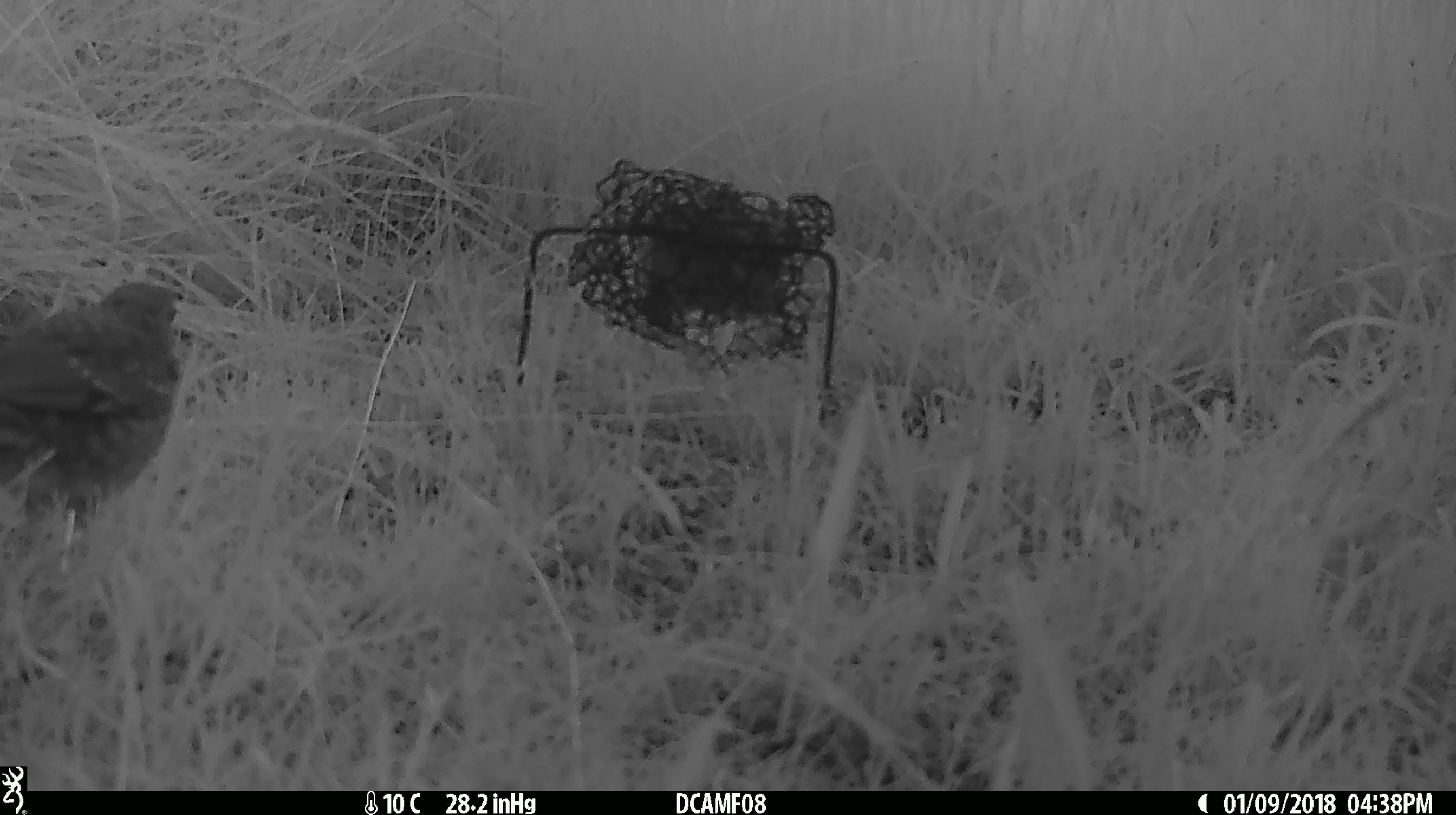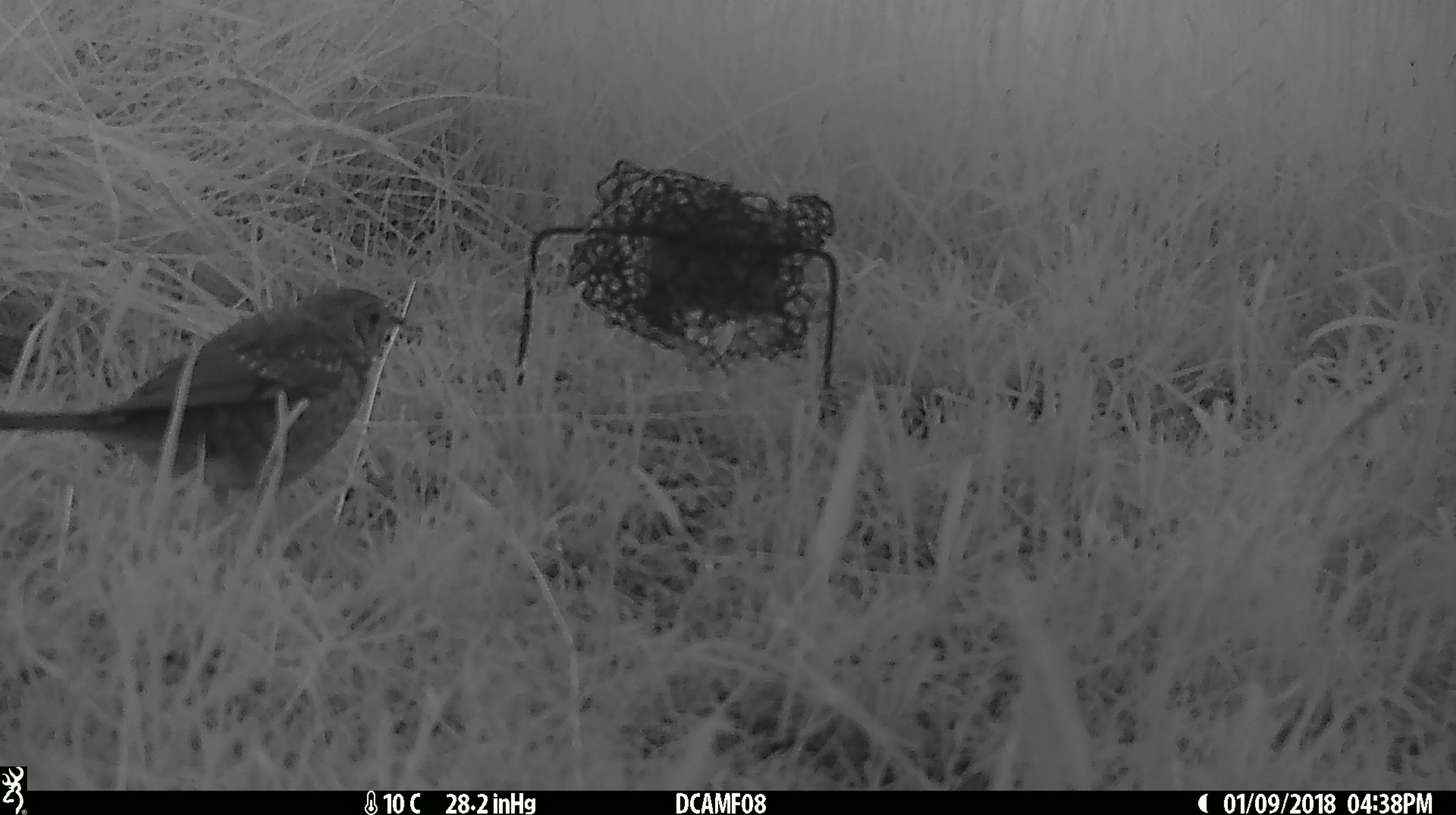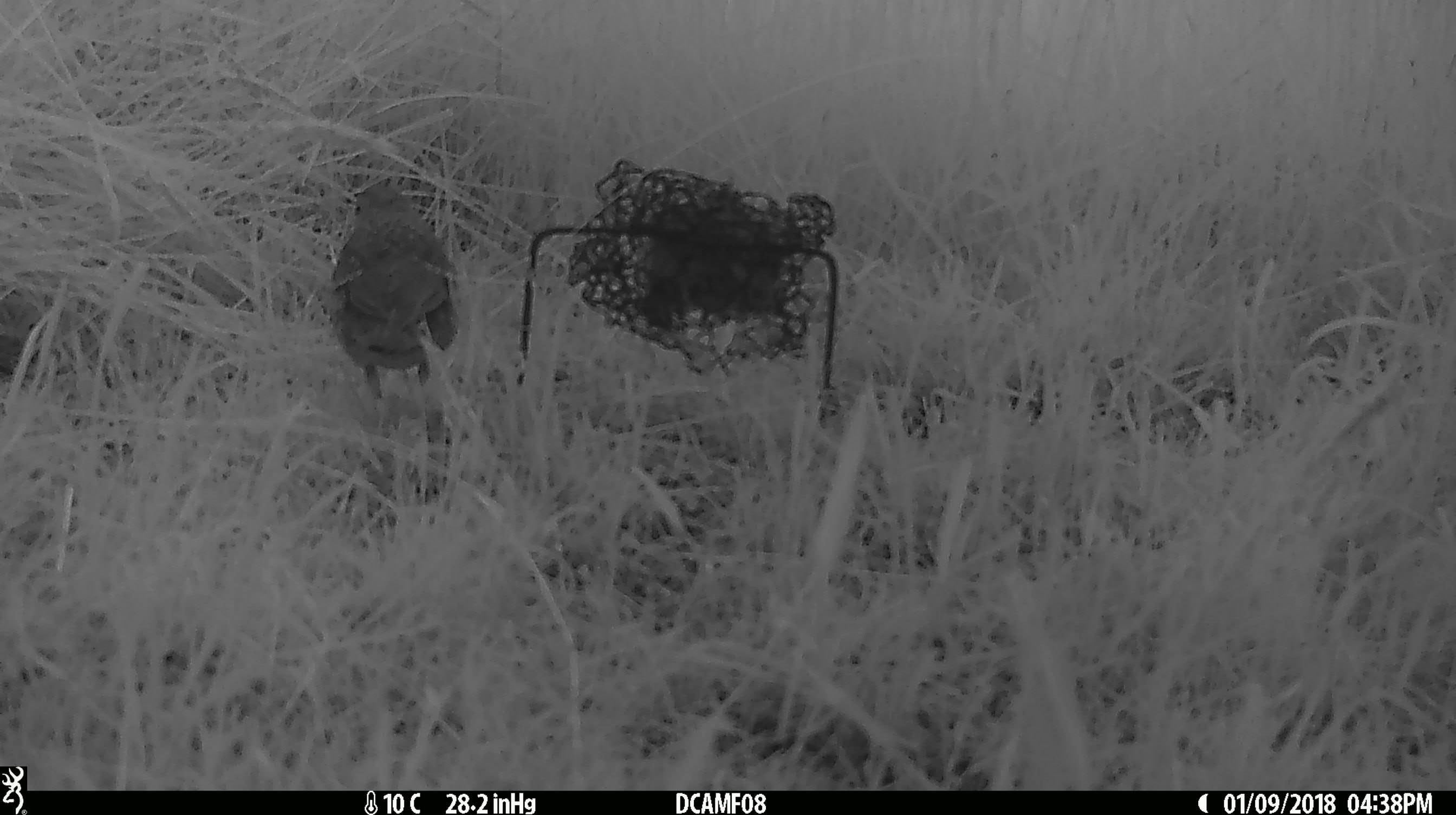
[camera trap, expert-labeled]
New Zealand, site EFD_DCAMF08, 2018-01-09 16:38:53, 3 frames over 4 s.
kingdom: Animalia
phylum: Chordata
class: Aves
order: Passeriformes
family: Turdidae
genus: Turdus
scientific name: Turdus philomelos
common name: song thrush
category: thrush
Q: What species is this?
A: Thrush (song thrush) (Turdus philomelos).